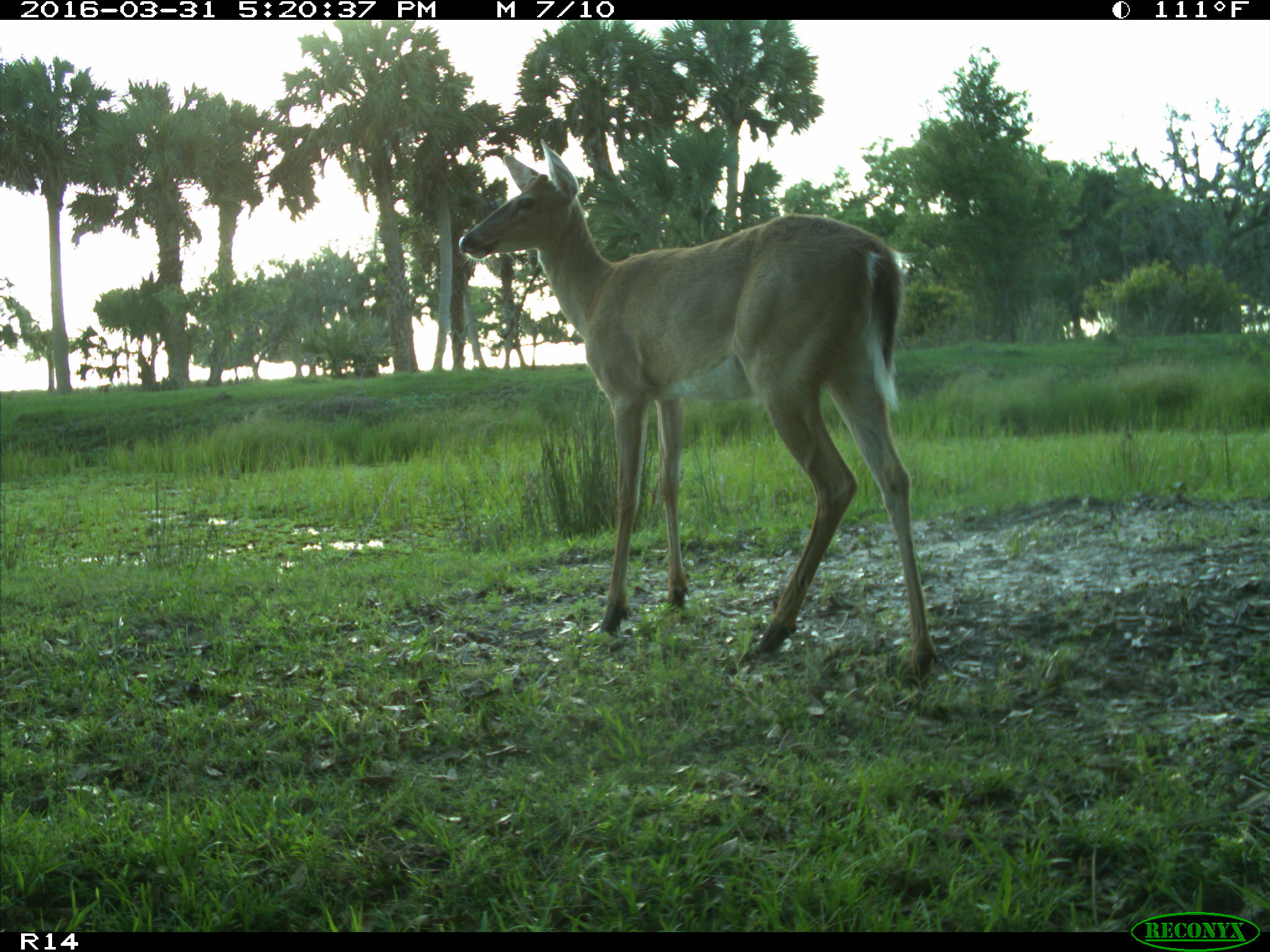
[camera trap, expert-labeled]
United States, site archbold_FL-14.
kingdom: Animalia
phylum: Chordata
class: Mammalia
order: Artiodactyla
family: Cervidae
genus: Odocoileus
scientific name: Odocoileus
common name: deer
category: unidentified deer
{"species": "unidentified deer (deer) (Odocoileus)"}